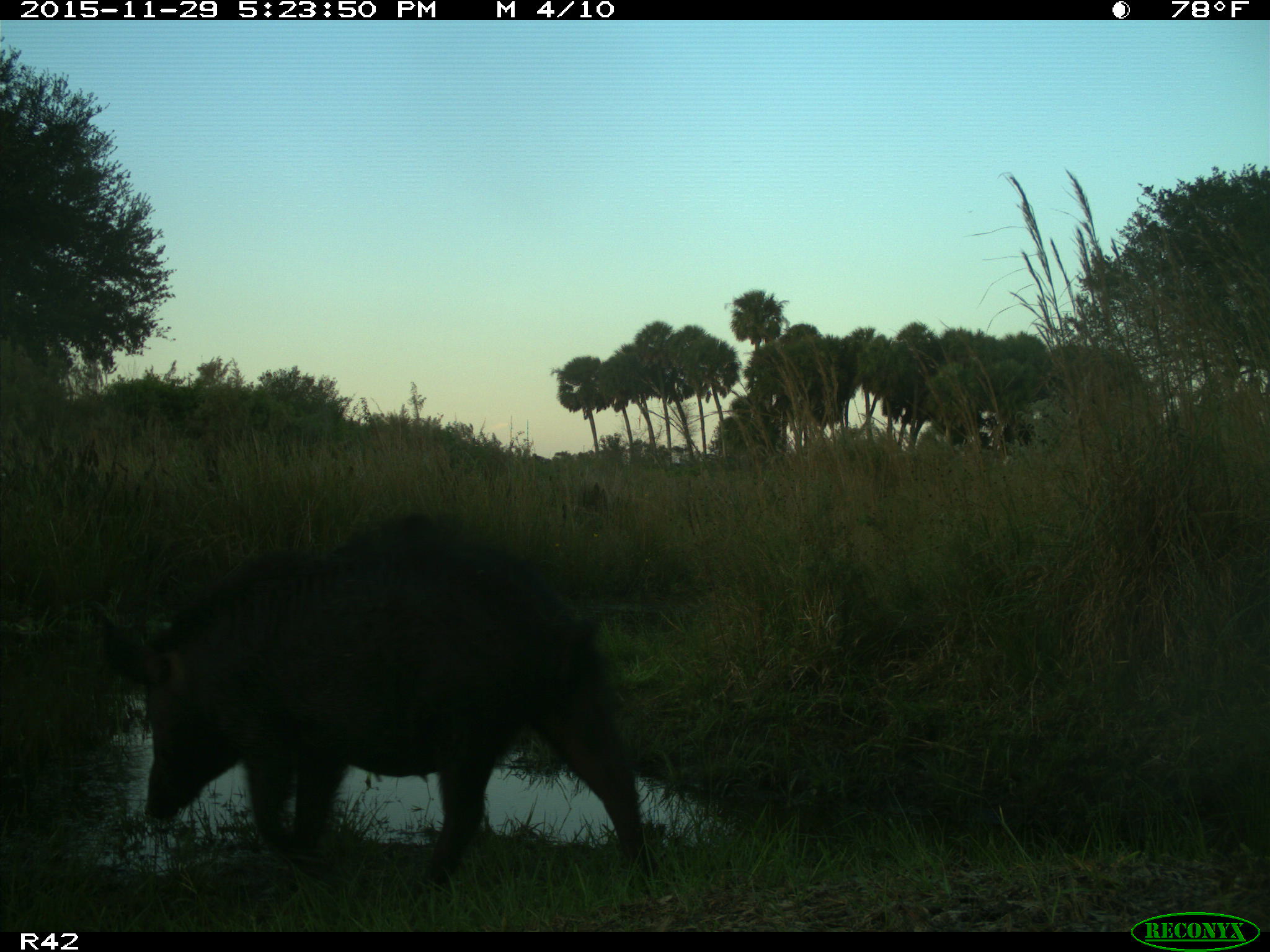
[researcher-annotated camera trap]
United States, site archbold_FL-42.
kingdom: Animalia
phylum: Chordata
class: Mammalia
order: Artiodactyla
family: Suidae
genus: Sus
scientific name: Sus scrofa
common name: wild boar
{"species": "Sus scrofa (wild boar)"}